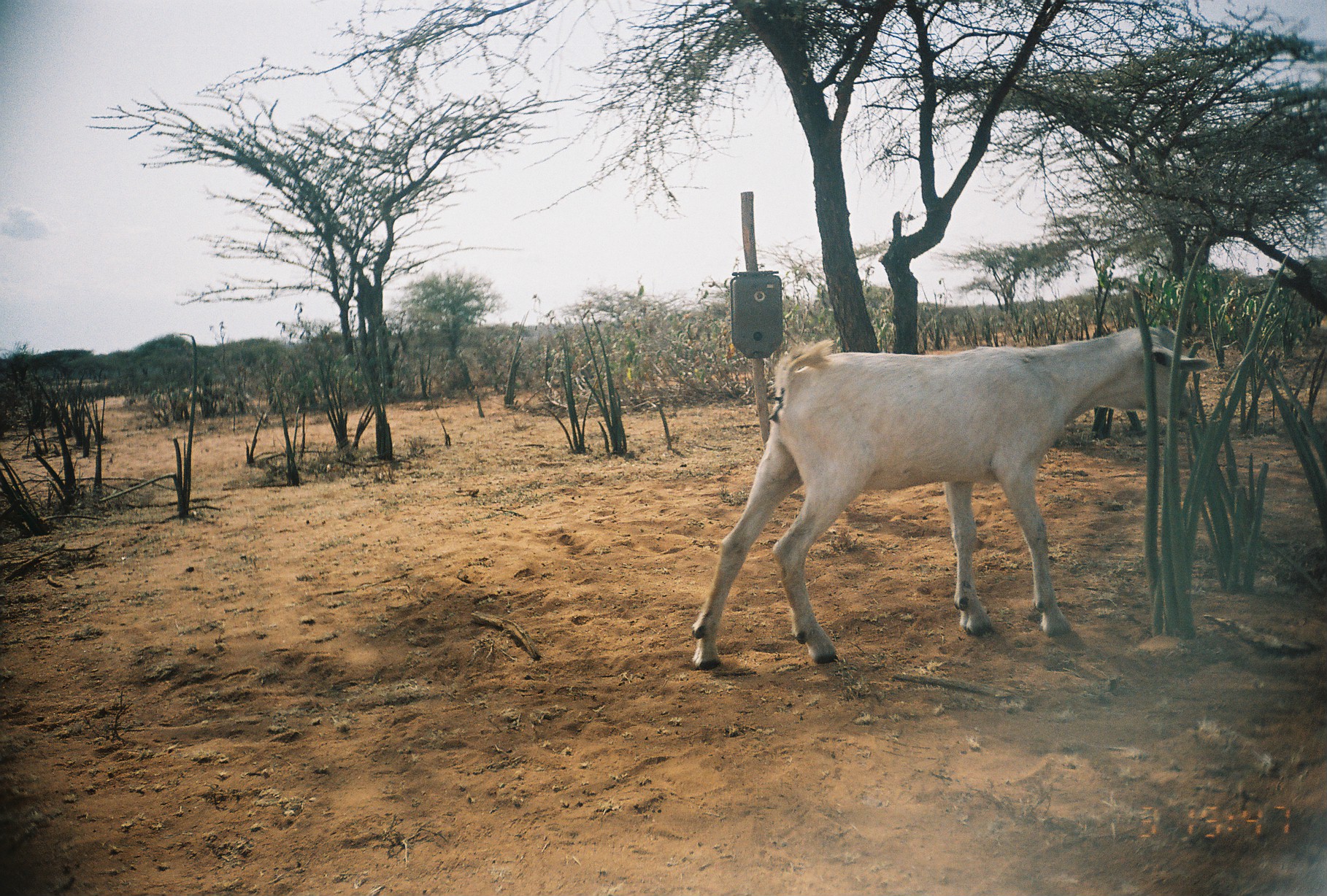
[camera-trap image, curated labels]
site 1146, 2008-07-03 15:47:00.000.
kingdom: Animalia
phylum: Chordata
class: Mammalia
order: Artiodactyla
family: Bovidae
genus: Capra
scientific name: Capra aegagrus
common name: wild goat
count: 1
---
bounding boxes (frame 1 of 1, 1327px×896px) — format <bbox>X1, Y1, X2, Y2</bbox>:
capra aegagrus: <bbox>688, 322, 1211, 672</bbox>